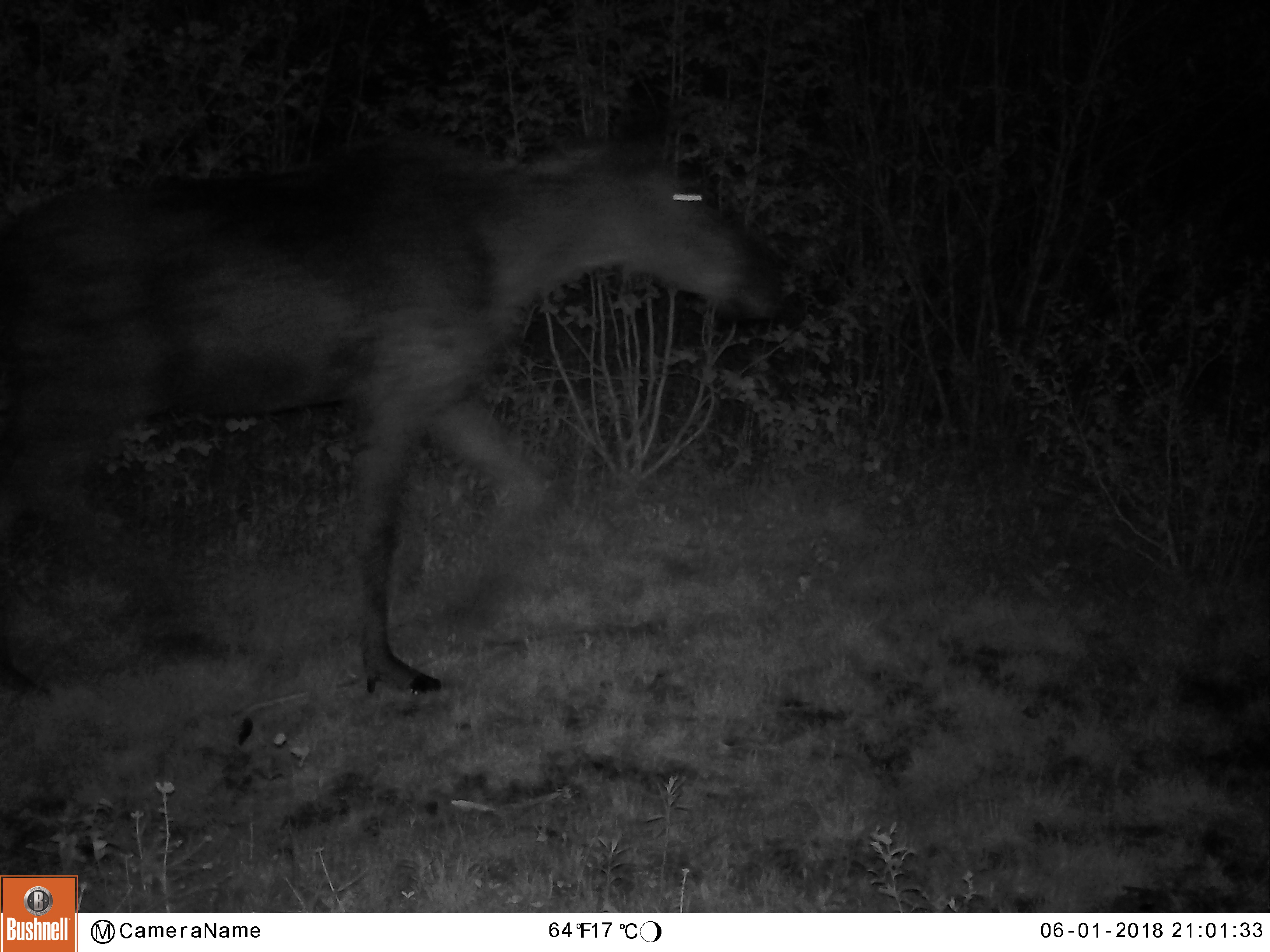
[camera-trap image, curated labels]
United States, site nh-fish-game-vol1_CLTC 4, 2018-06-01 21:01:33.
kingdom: Animalia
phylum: Chordata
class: Mammalia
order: Artiodactyla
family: Cervidae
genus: Alces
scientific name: Alces alces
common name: moose